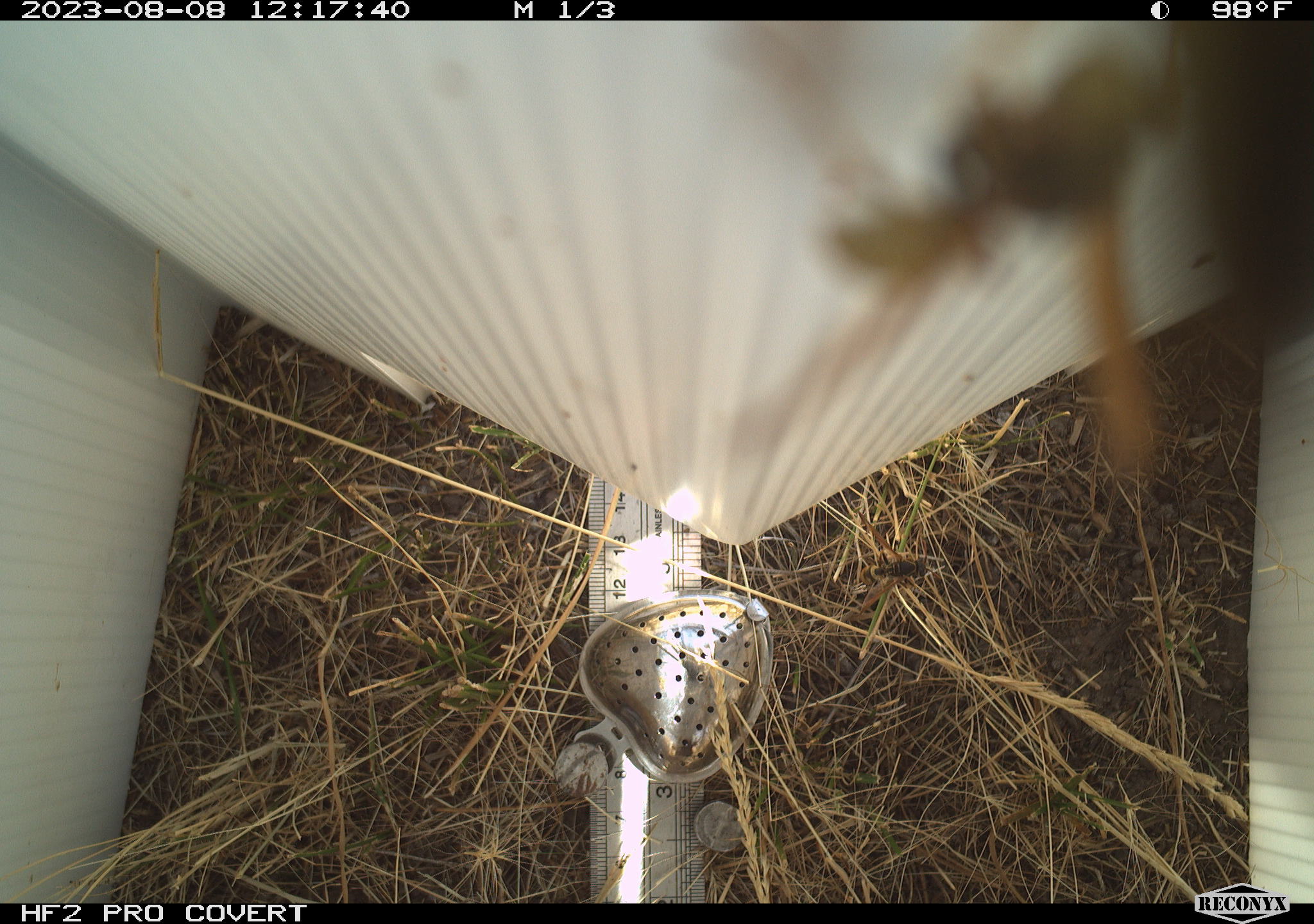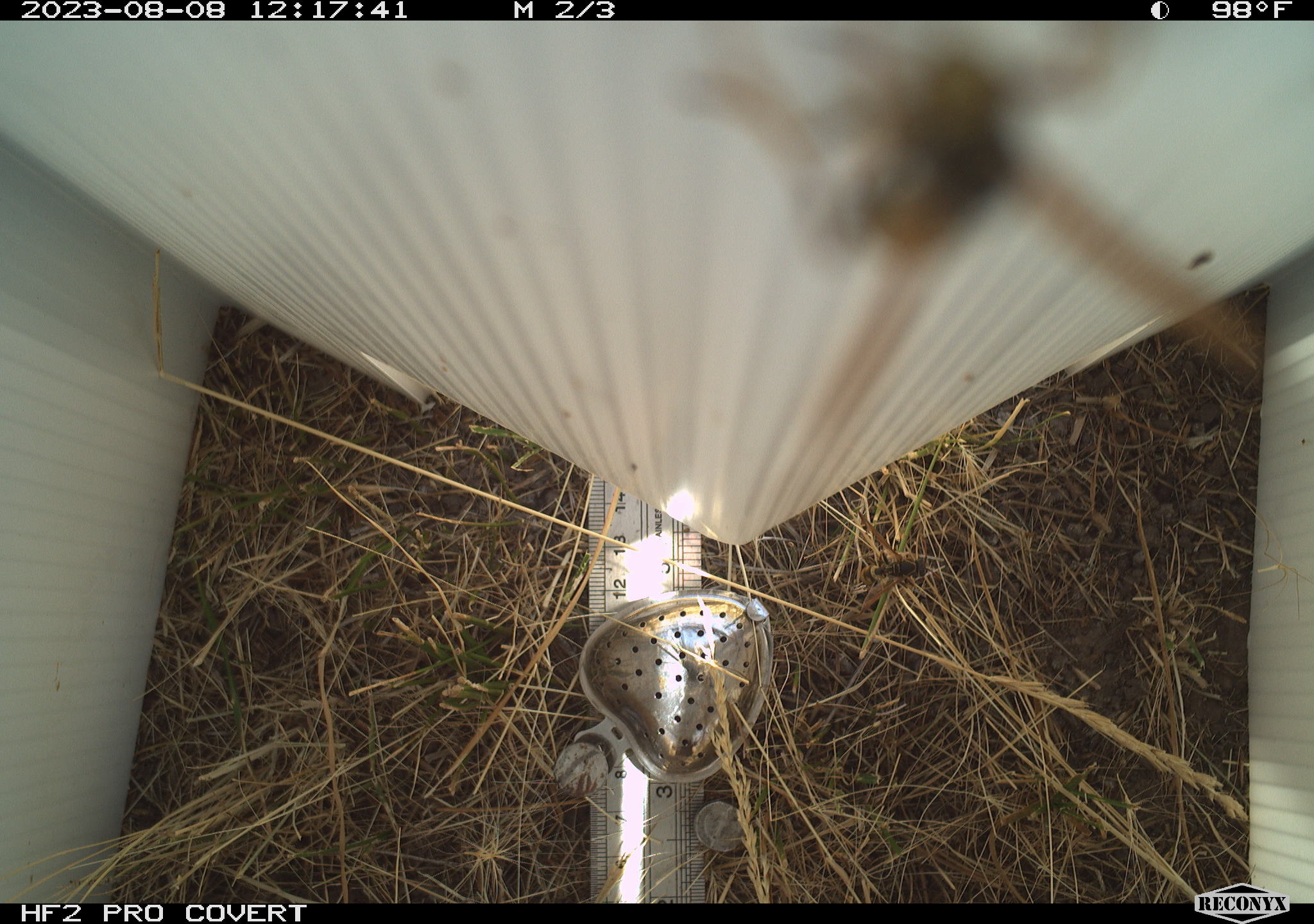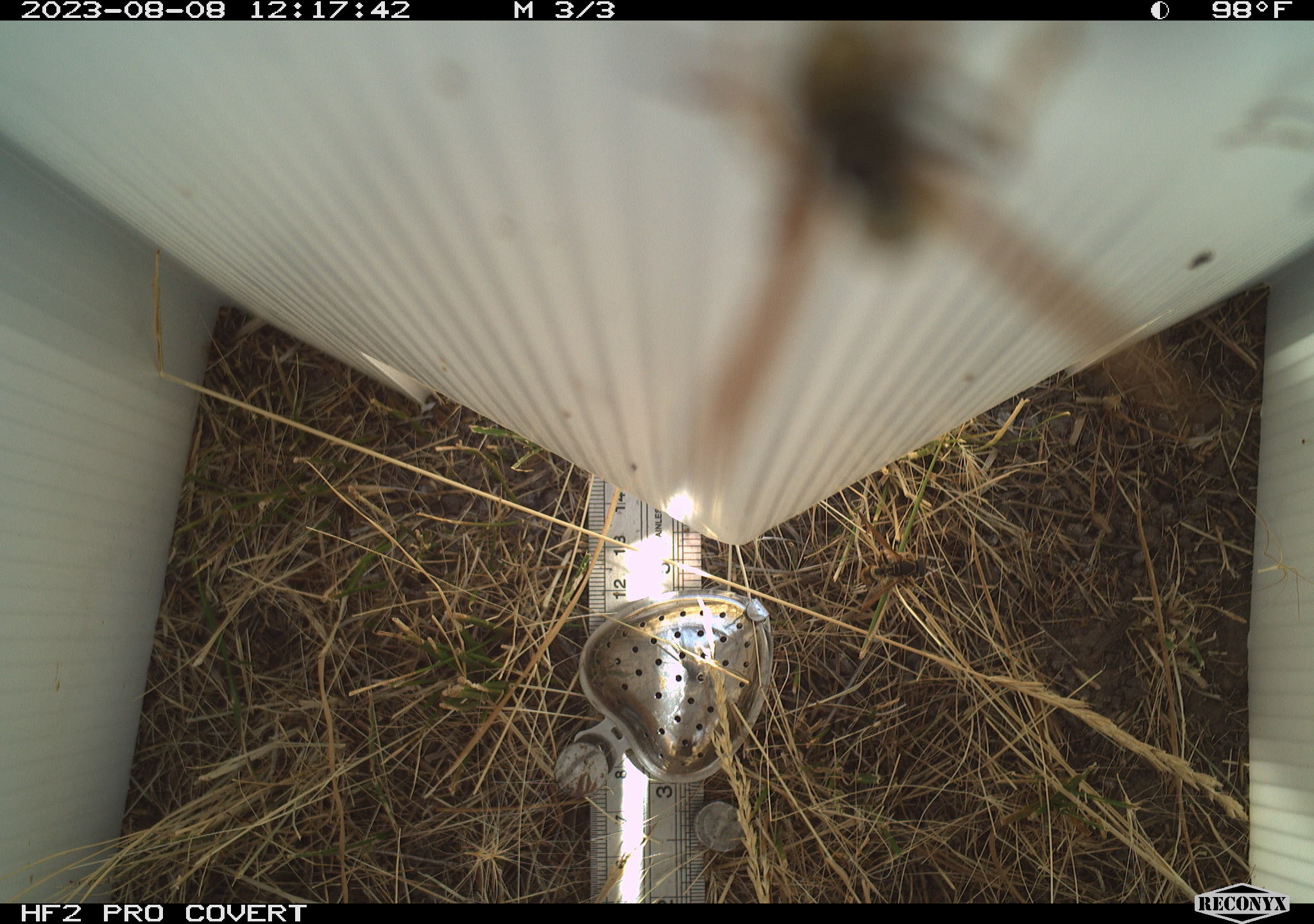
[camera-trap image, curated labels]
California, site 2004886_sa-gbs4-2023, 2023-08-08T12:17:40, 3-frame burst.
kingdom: Animalia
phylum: Arthropoda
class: Insecta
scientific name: Insecta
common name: insect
Insect (Insecta).